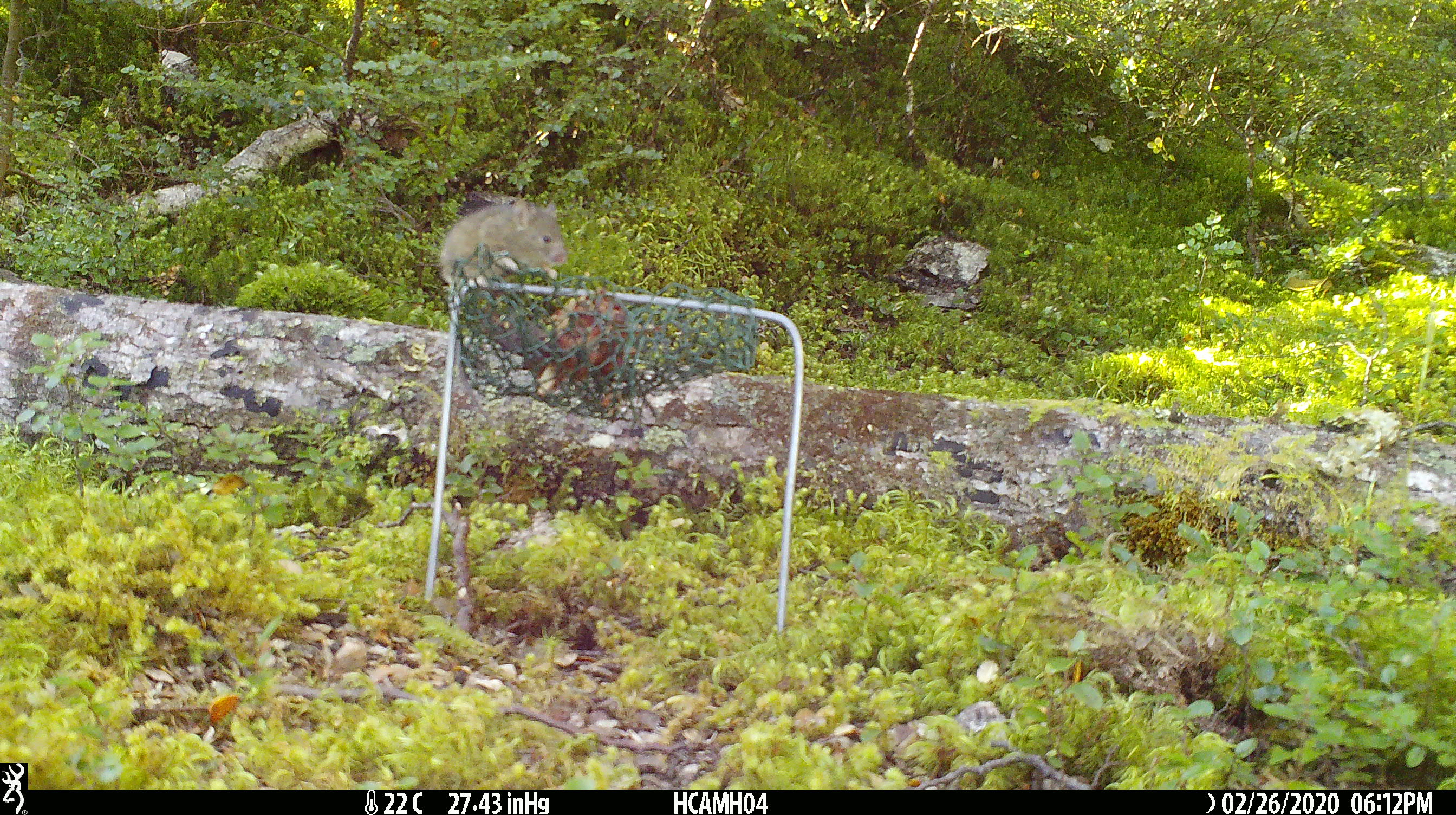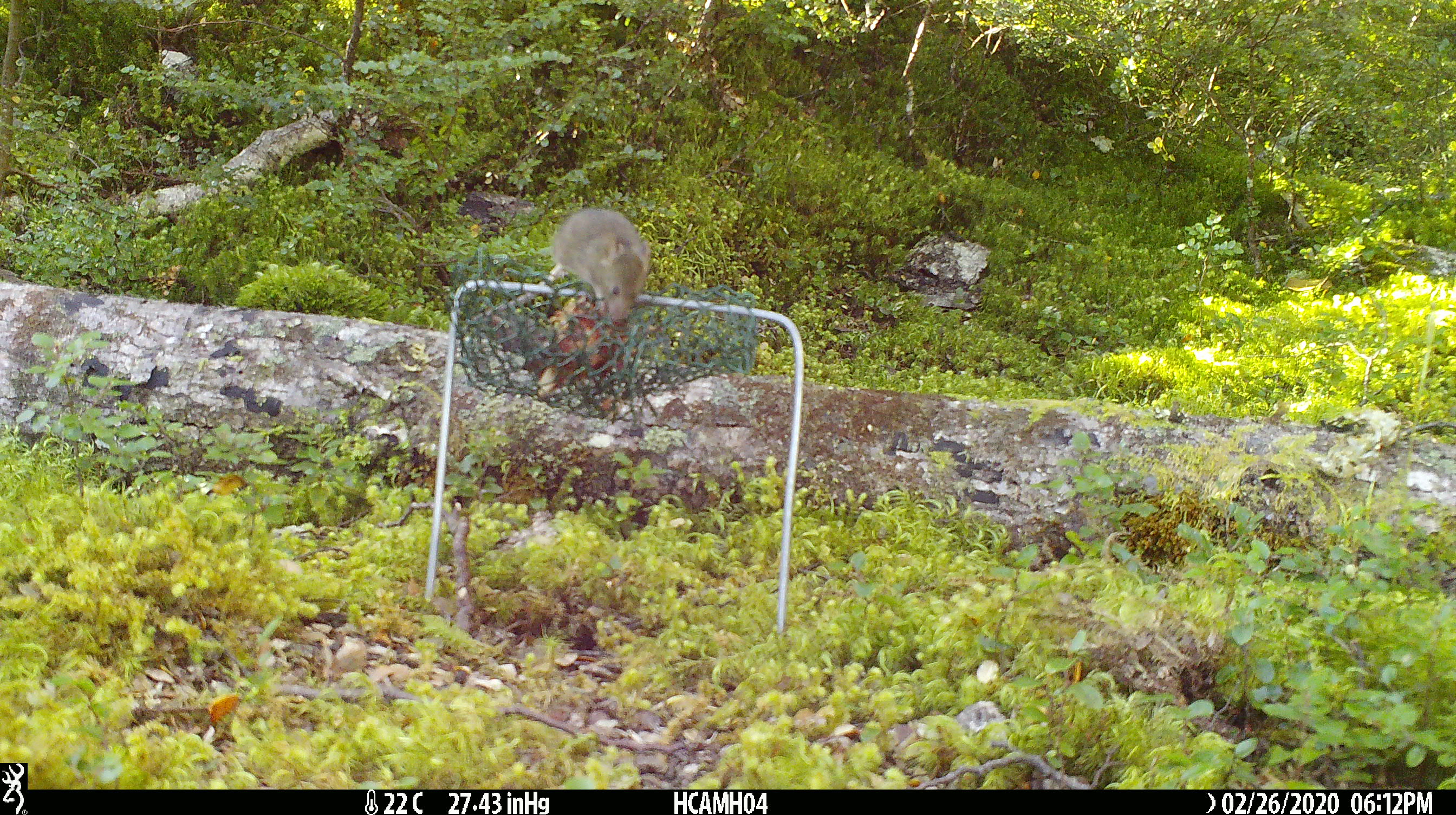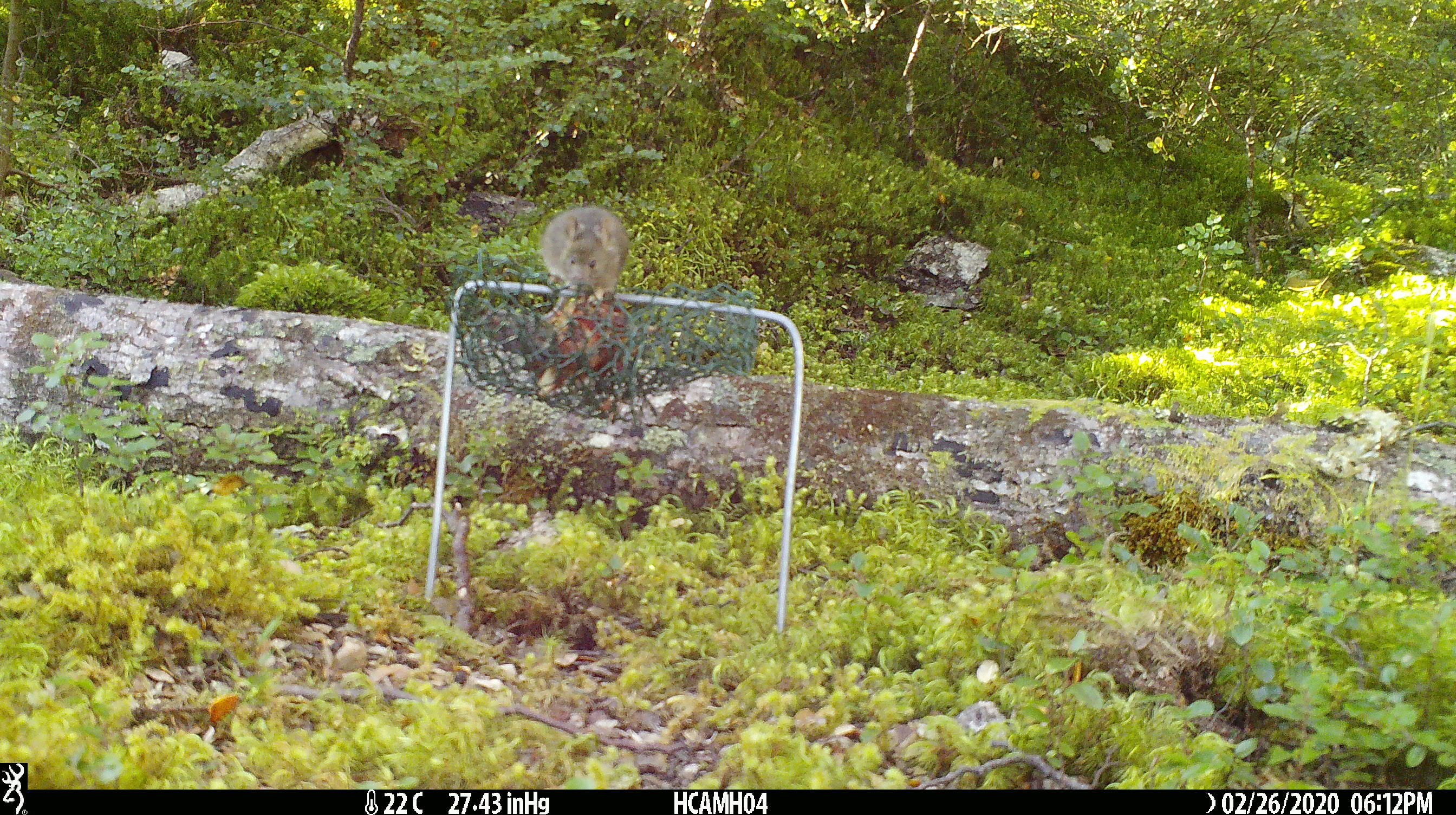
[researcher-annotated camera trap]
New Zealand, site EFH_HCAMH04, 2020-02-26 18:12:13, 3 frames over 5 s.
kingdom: Animalia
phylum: Chordata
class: Mammalia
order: Rodentia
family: Muridae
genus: Mus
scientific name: Mus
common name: mouse